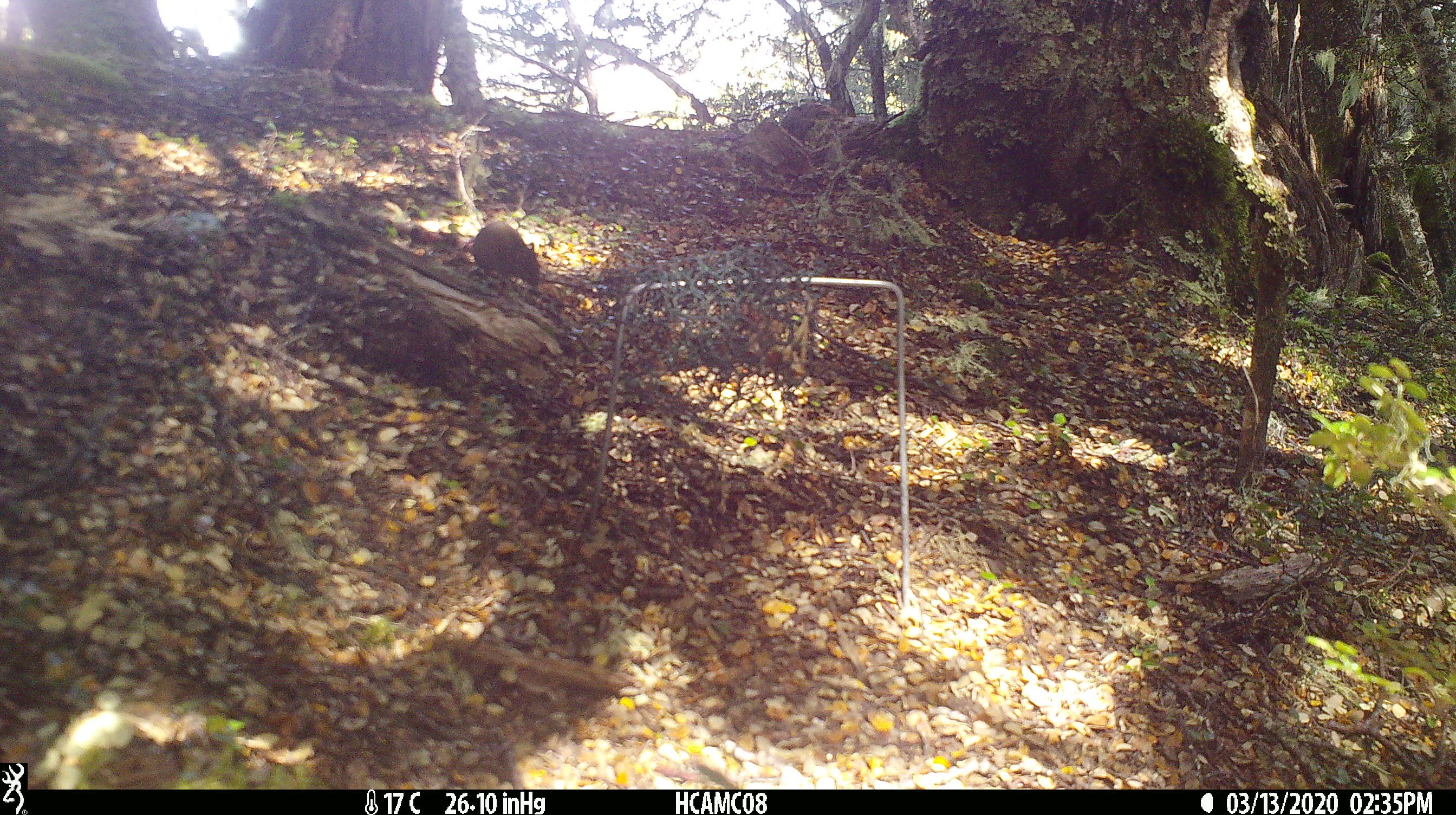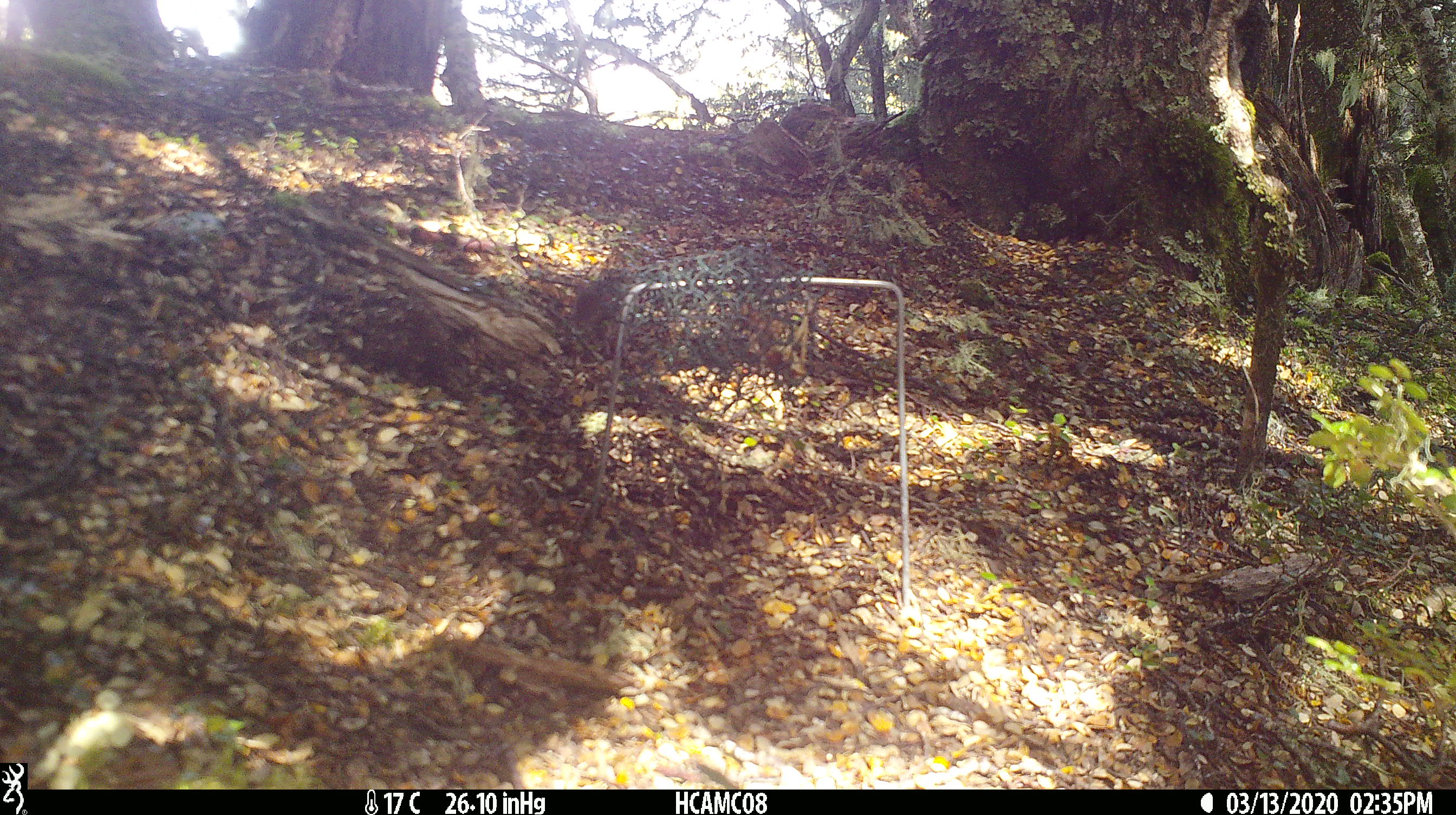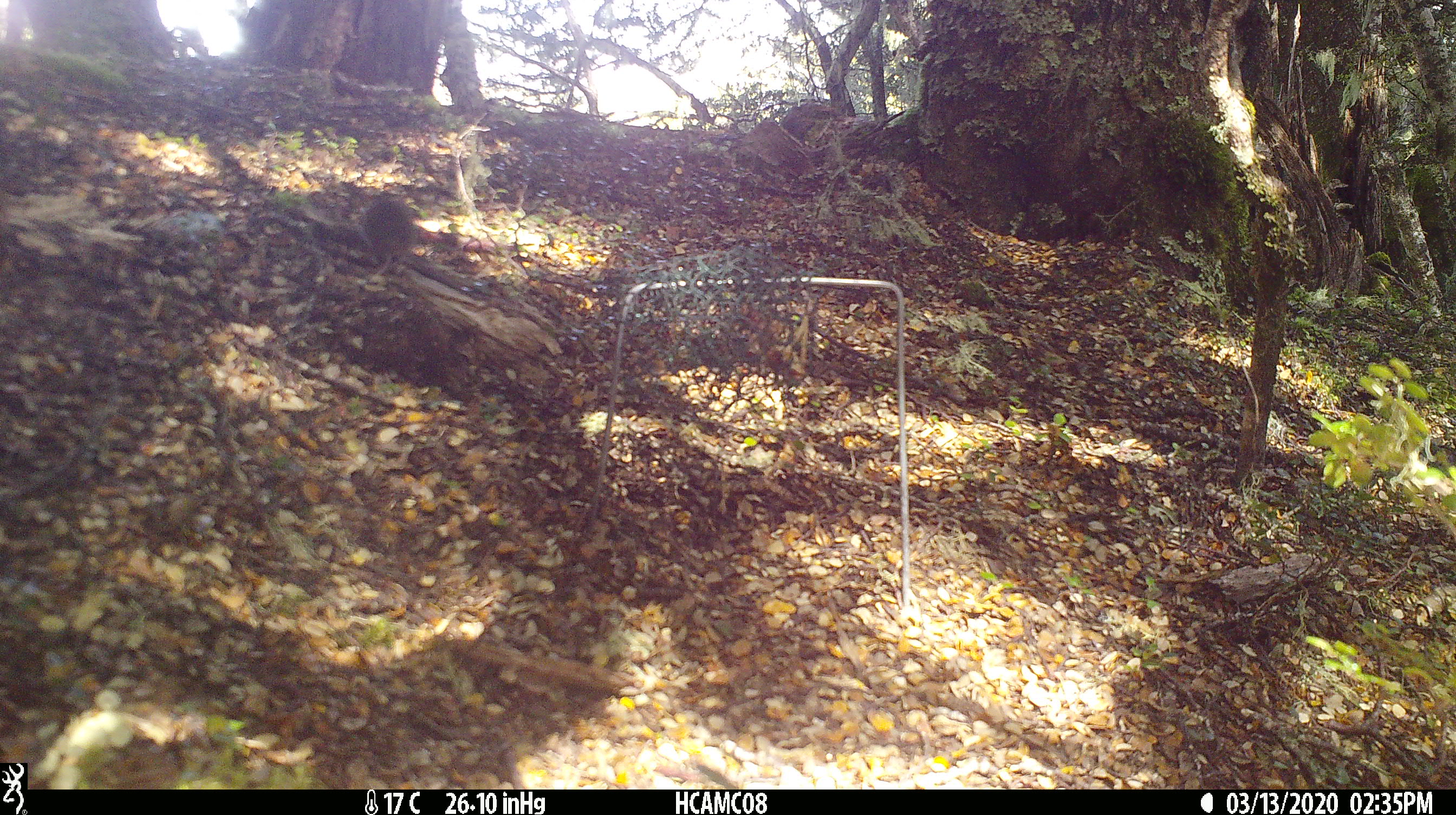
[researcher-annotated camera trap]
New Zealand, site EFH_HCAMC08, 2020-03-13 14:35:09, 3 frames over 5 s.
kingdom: Animalia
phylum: Chordata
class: Mammalia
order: Rodentia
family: Muridae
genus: Mus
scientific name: Mus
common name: mouse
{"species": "mouse (Mus)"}